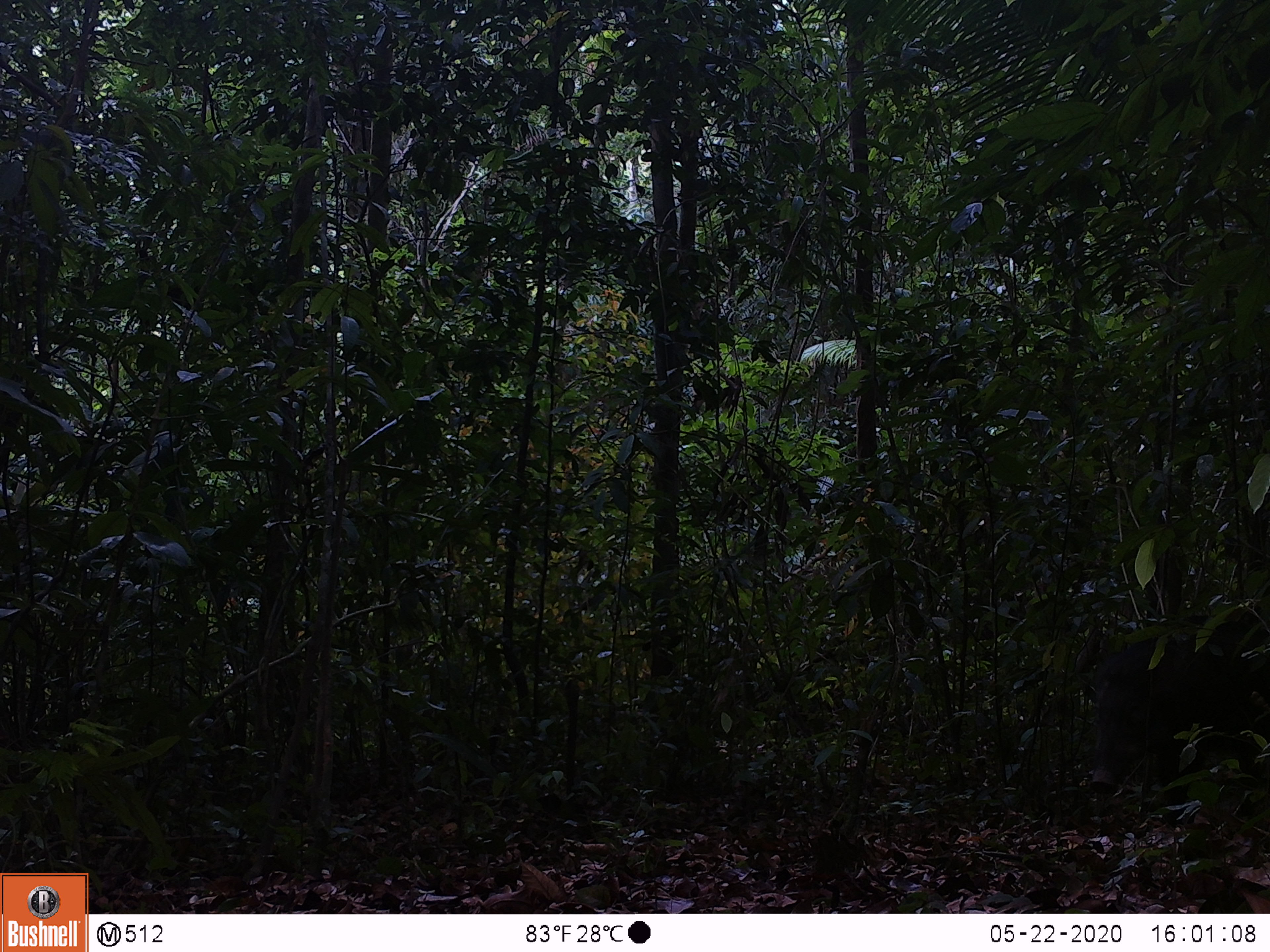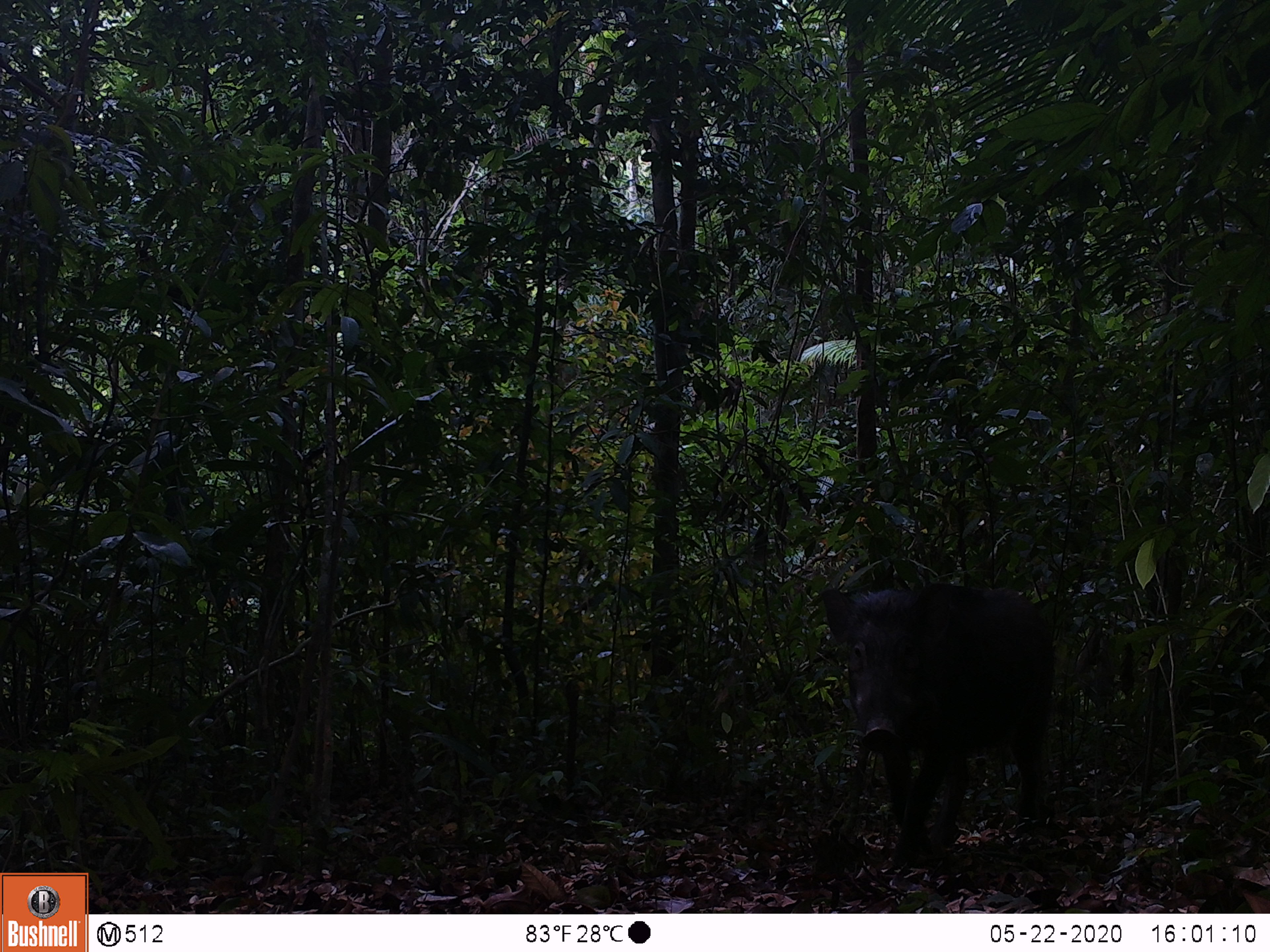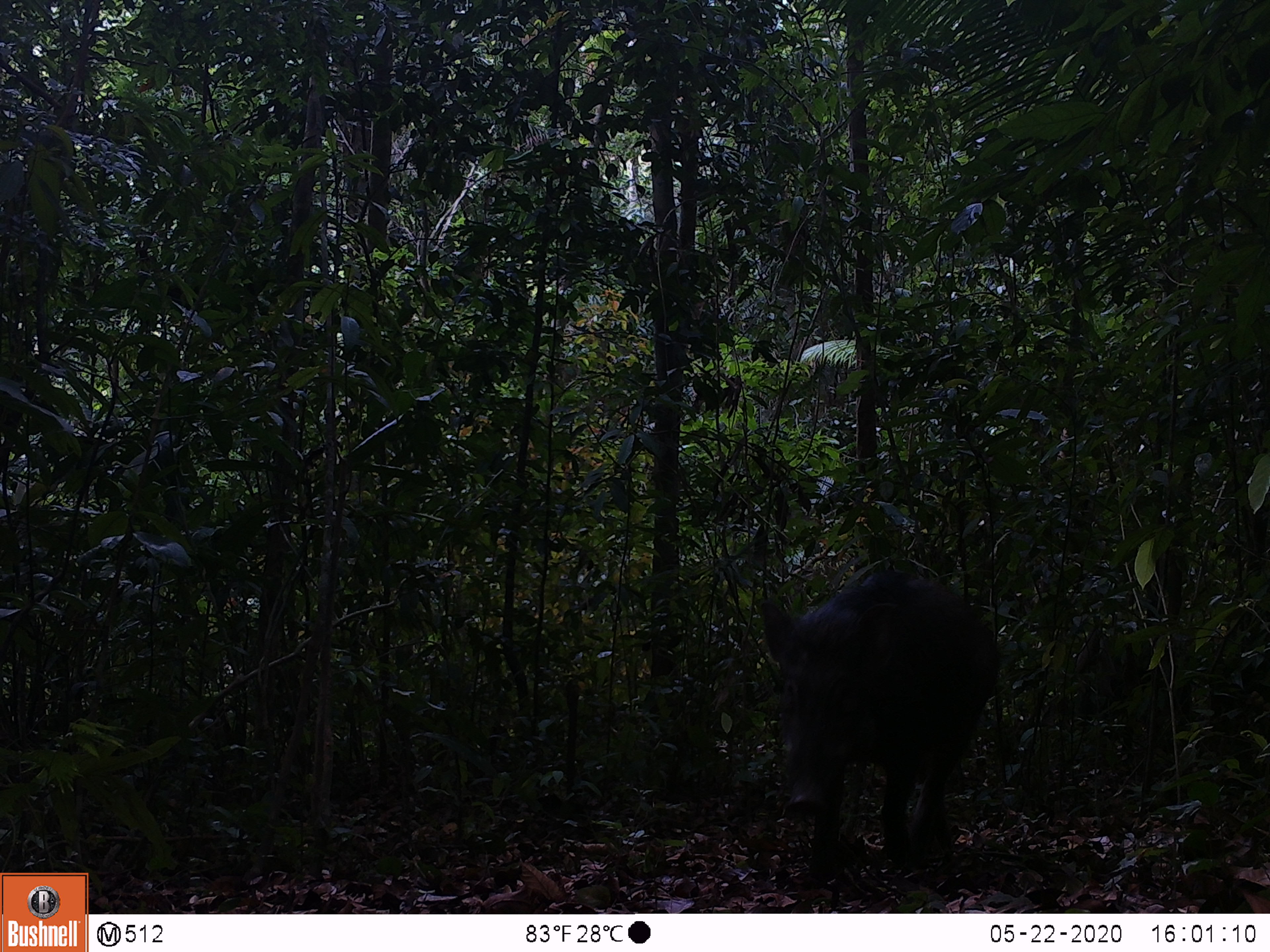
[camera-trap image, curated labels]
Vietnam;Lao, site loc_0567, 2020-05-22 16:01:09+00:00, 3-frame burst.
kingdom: Animalia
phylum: Chordata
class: Mammalia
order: Artiodactyla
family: Suidae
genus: Sus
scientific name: Sus scrofa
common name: eurasian wild pig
Eurasian wild pig (Sus scrofa). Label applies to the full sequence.